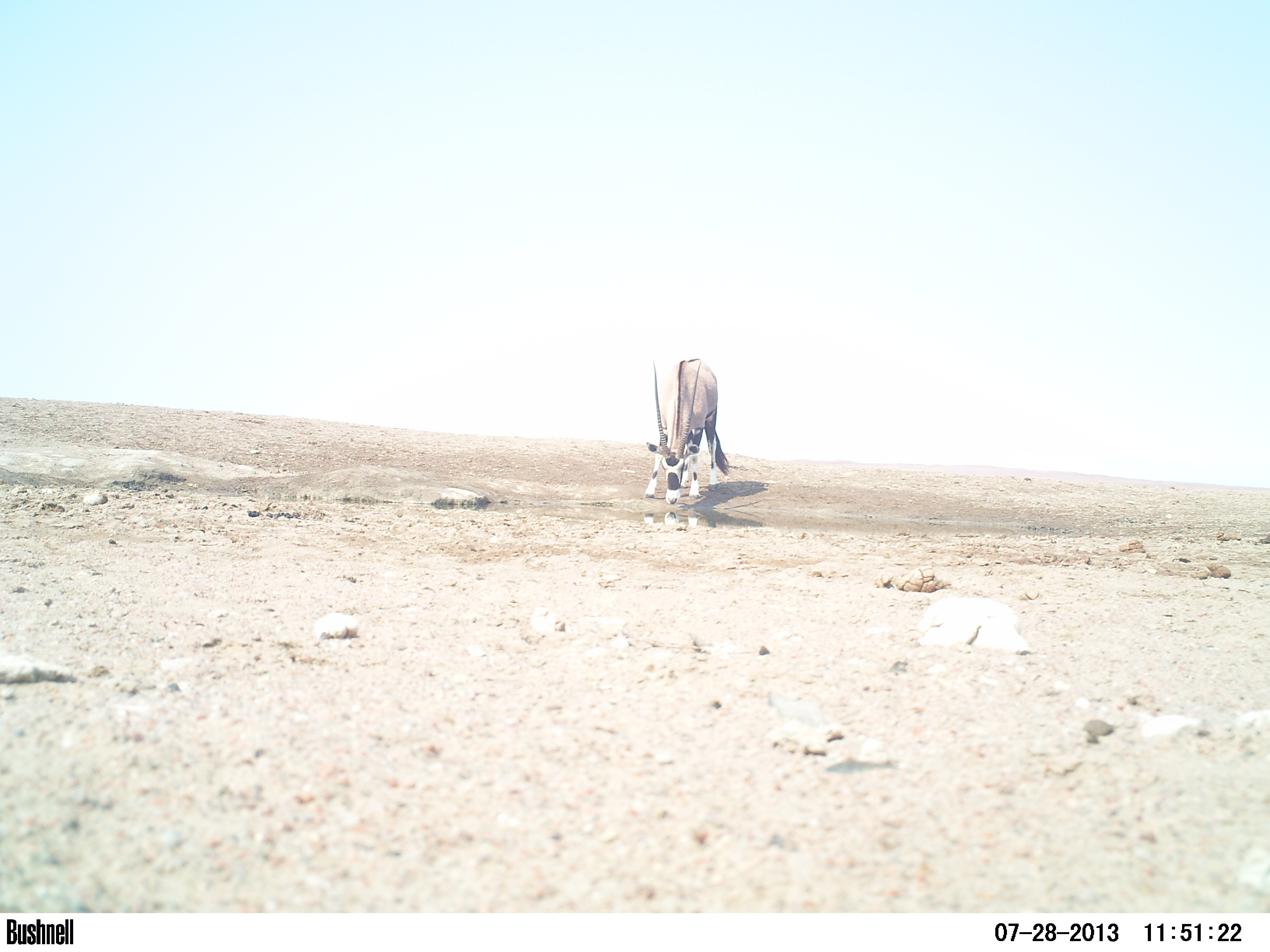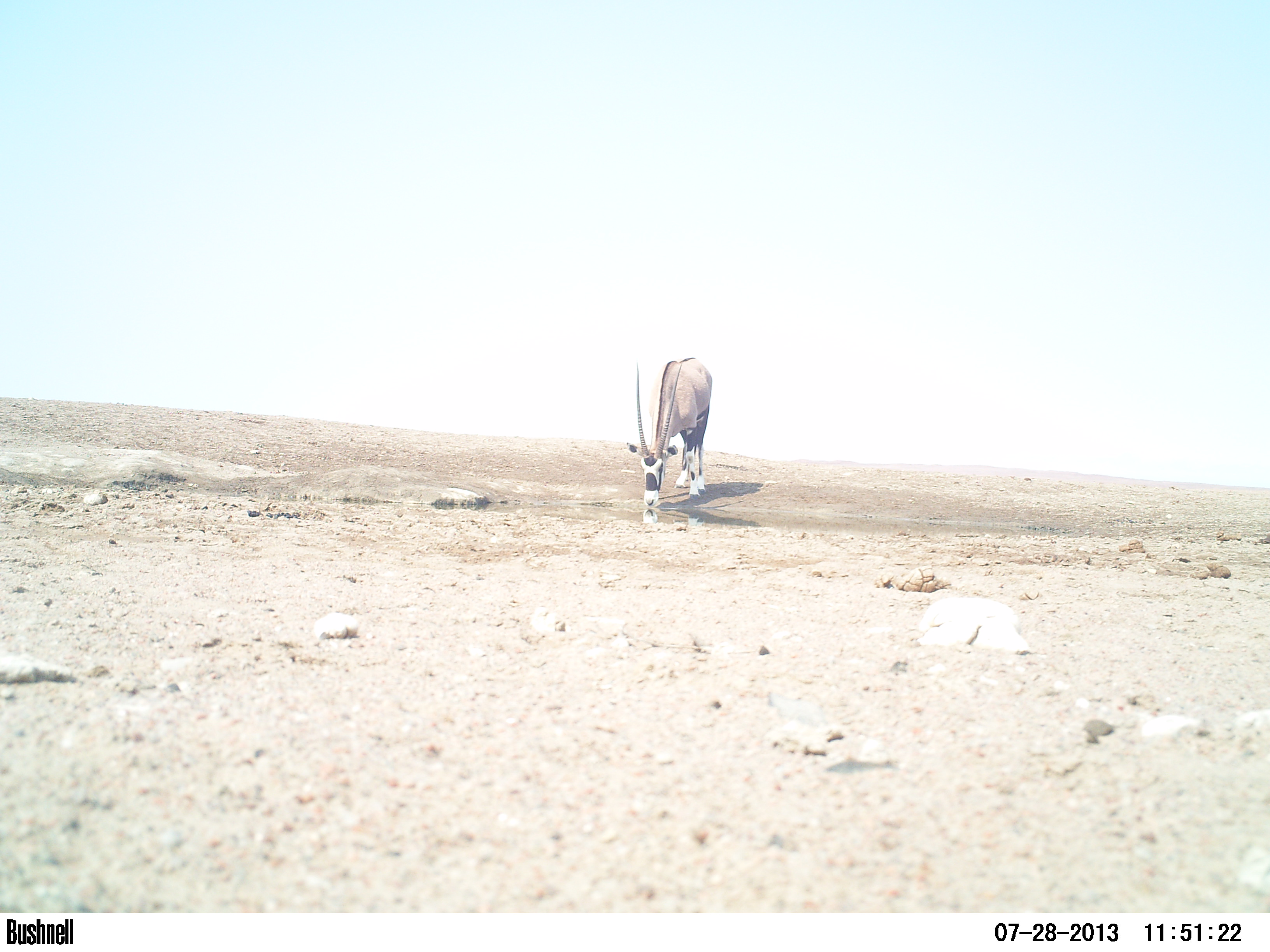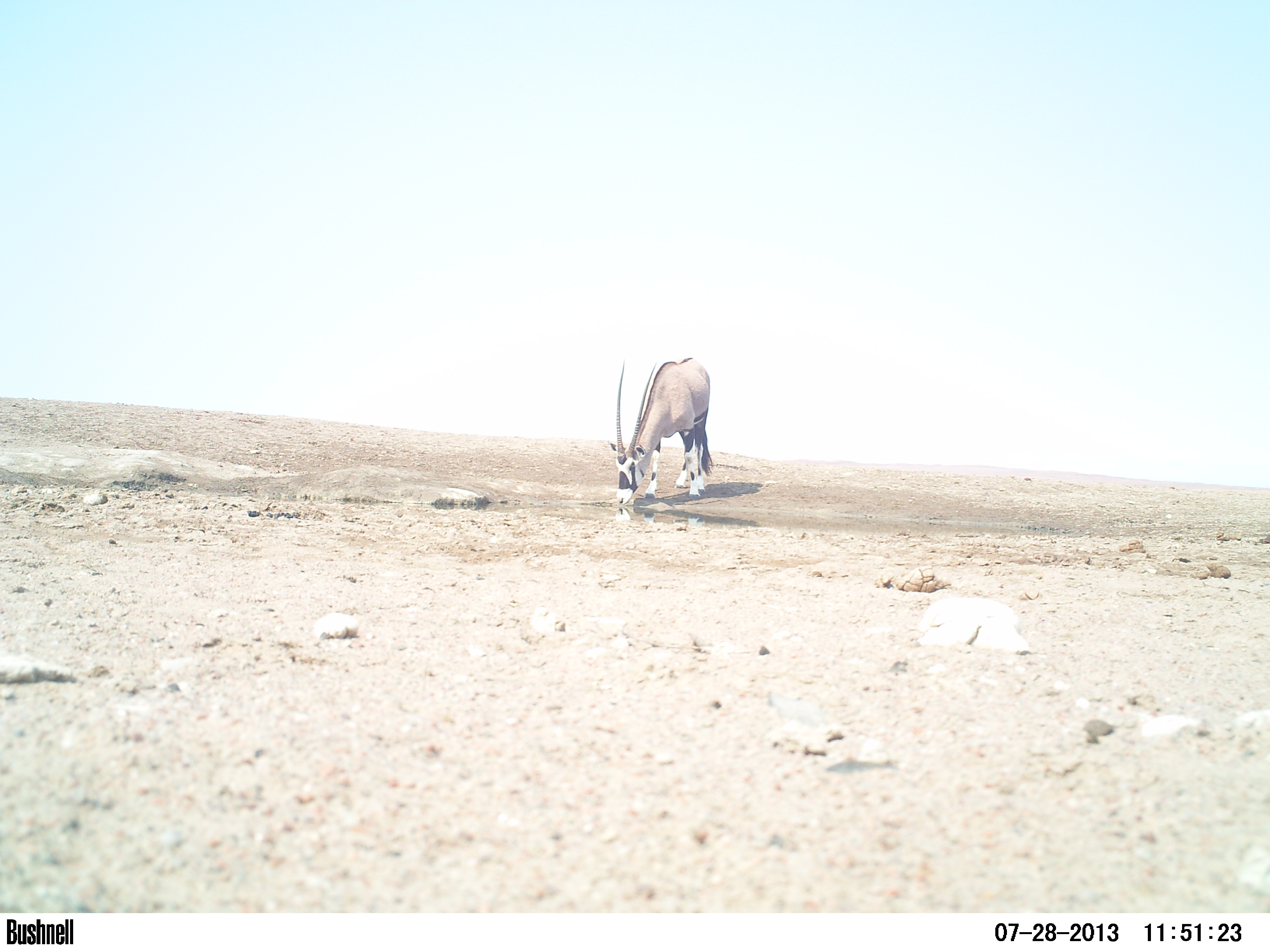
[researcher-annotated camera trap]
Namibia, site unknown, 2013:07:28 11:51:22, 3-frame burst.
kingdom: Animalia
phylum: Chordata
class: Mammalia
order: Artiodactyla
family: Bovidae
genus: Oryx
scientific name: Oryx gazella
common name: gemsbok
Oryx gazella (gemsbok).